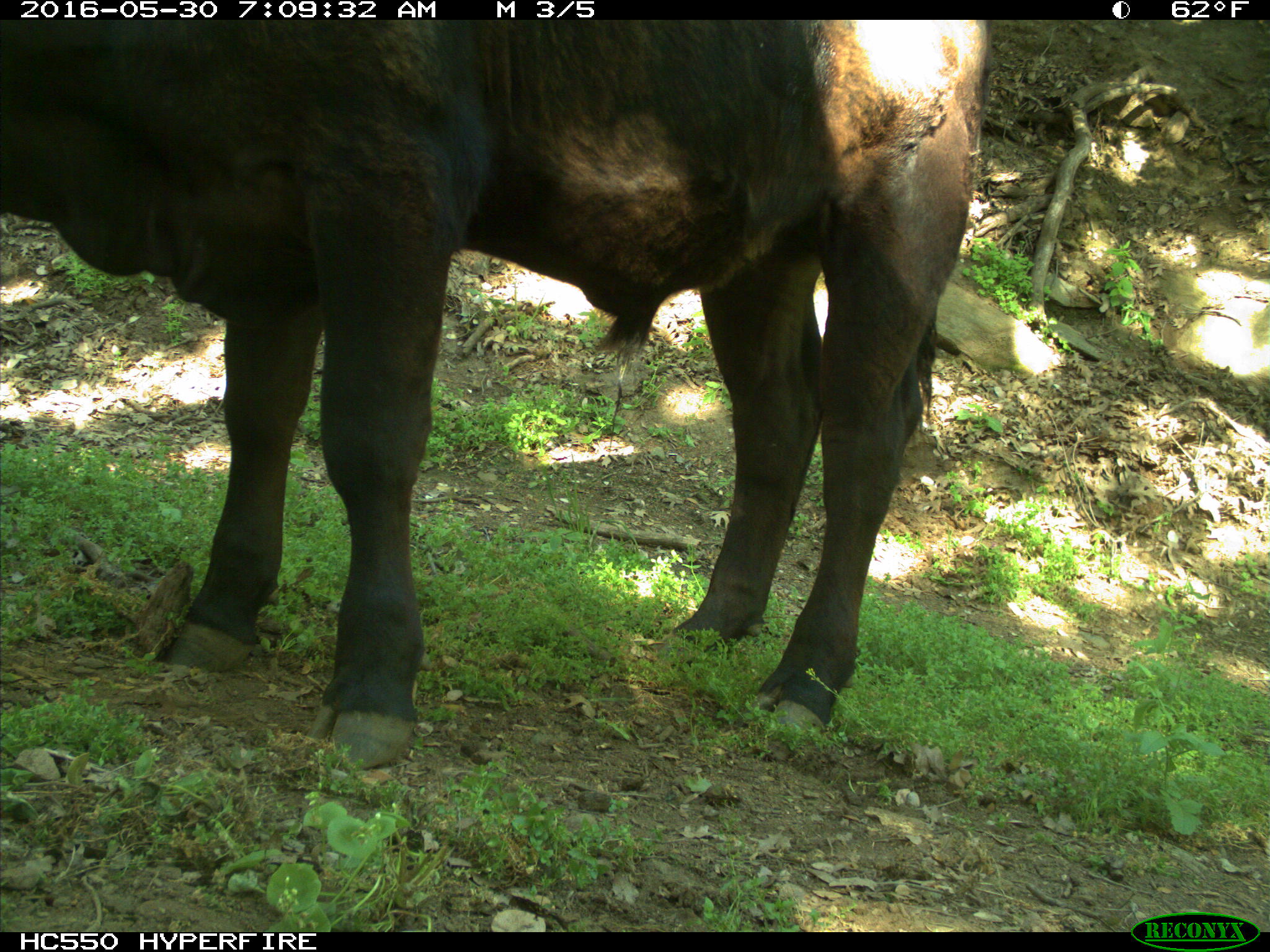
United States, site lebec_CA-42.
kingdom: Animalia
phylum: Chordata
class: Mammalia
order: Artiodactyla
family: Bovidae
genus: Bos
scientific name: Bos taurus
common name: domestic cow